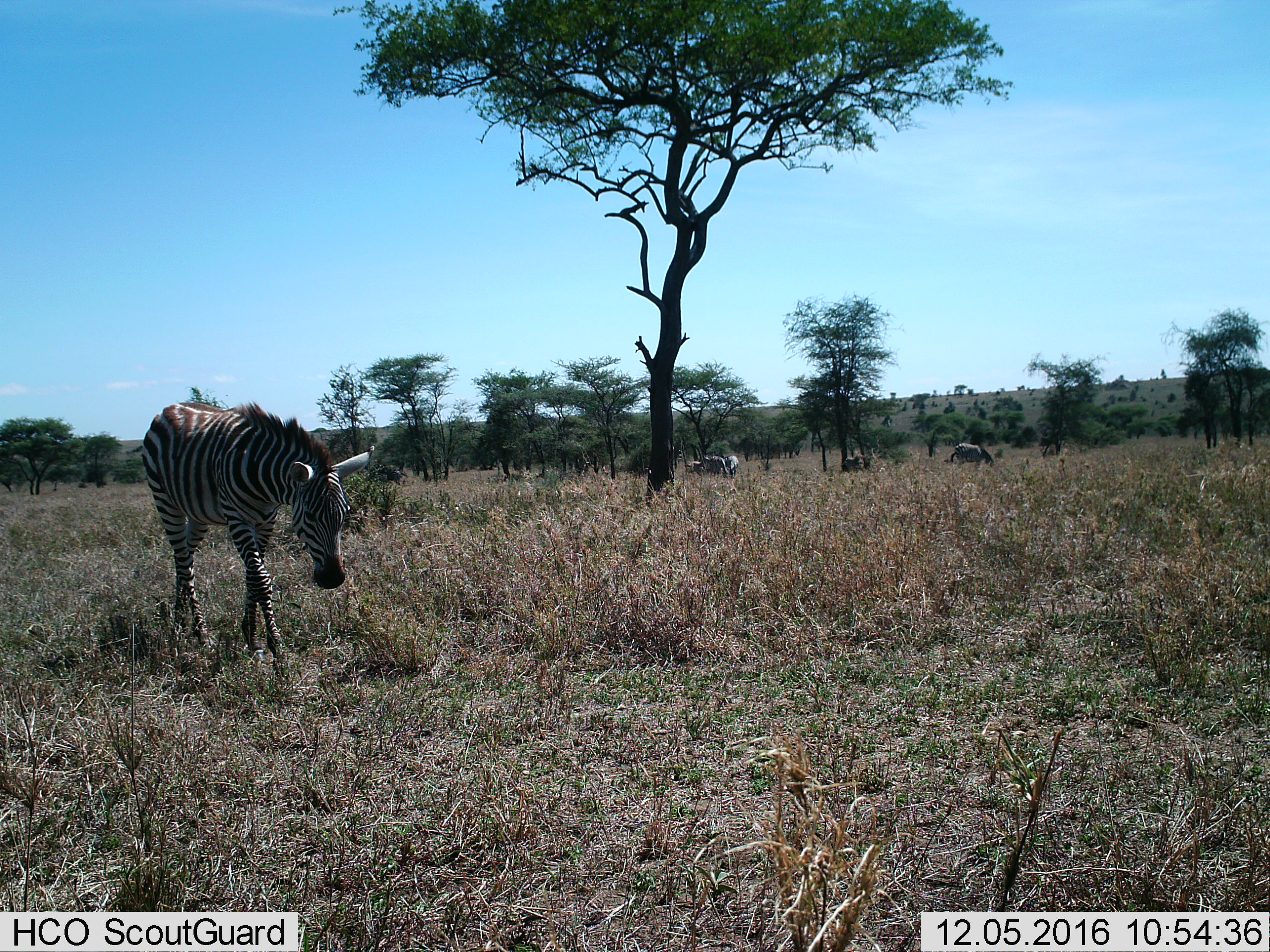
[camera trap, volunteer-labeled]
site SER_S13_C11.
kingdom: Animalia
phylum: Chordata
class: Mammalia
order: Perissodactyla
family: Equidae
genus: Equus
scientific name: Equus quagga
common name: plains zebra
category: zebraplains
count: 6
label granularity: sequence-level